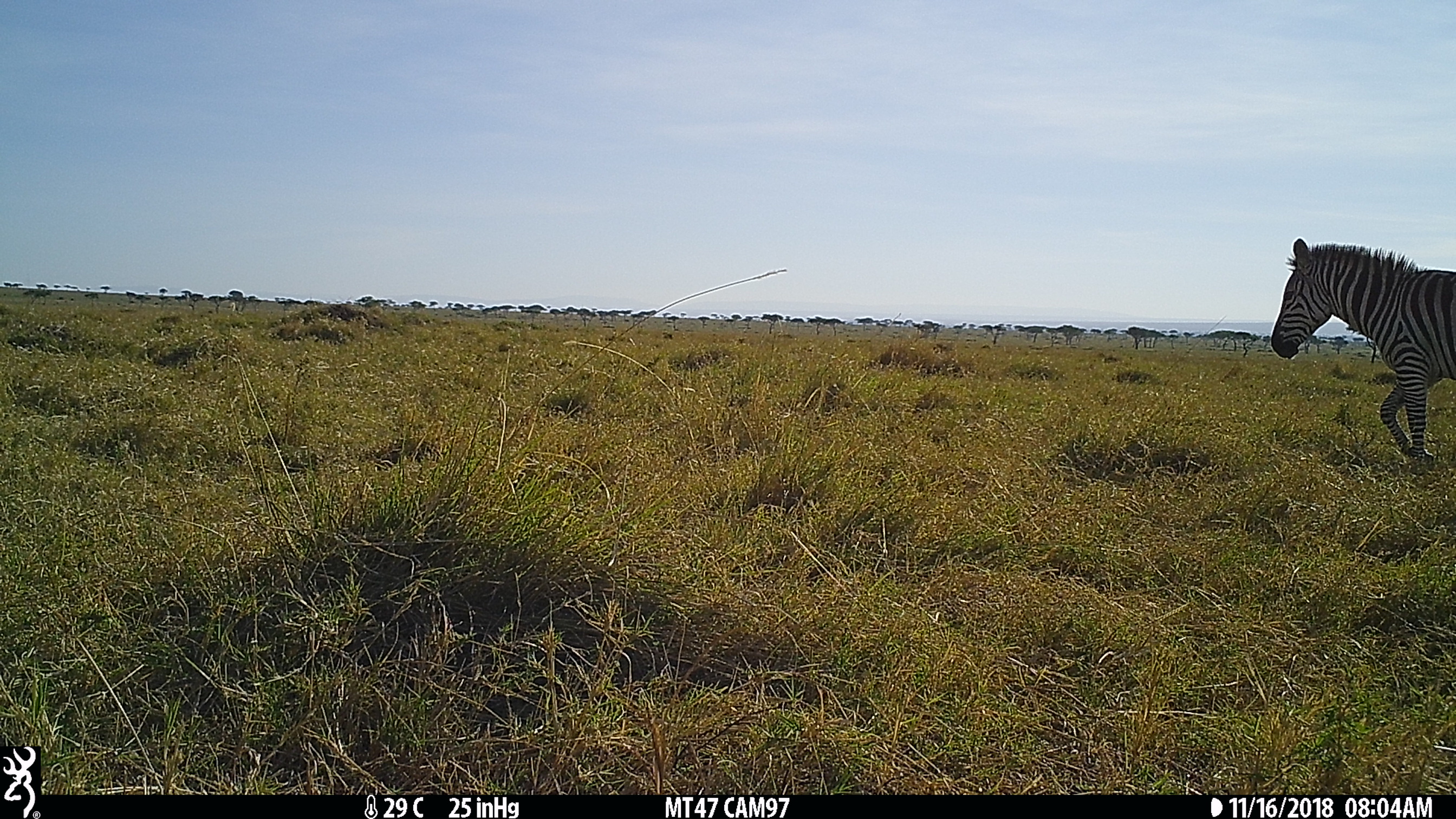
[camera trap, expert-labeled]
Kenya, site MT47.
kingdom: Animalia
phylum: Chordata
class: Mammalia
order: Perissodactyla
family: Equidae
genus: Equus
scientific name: Equus quagga burchellii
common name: burchell's zebra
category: zebra